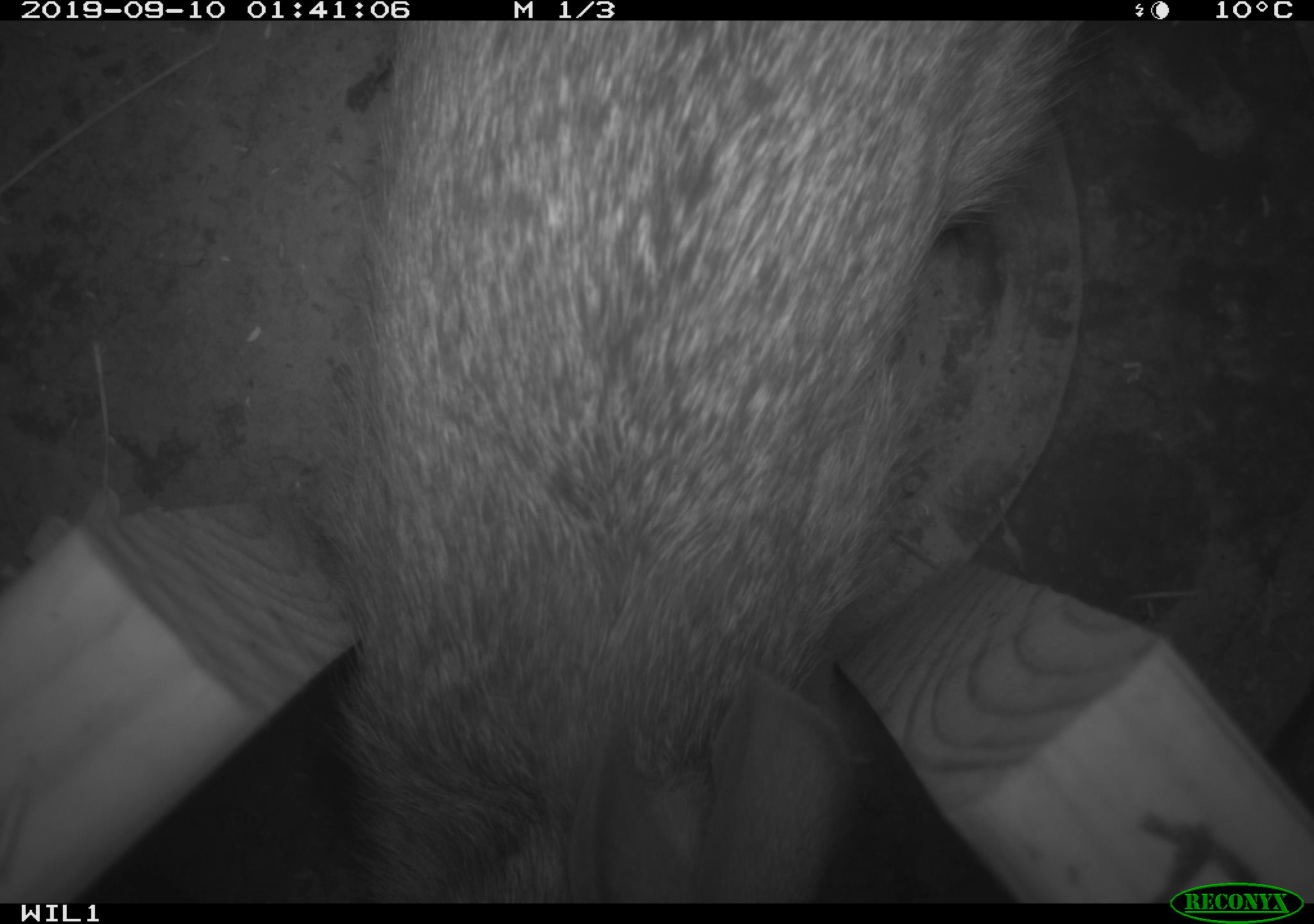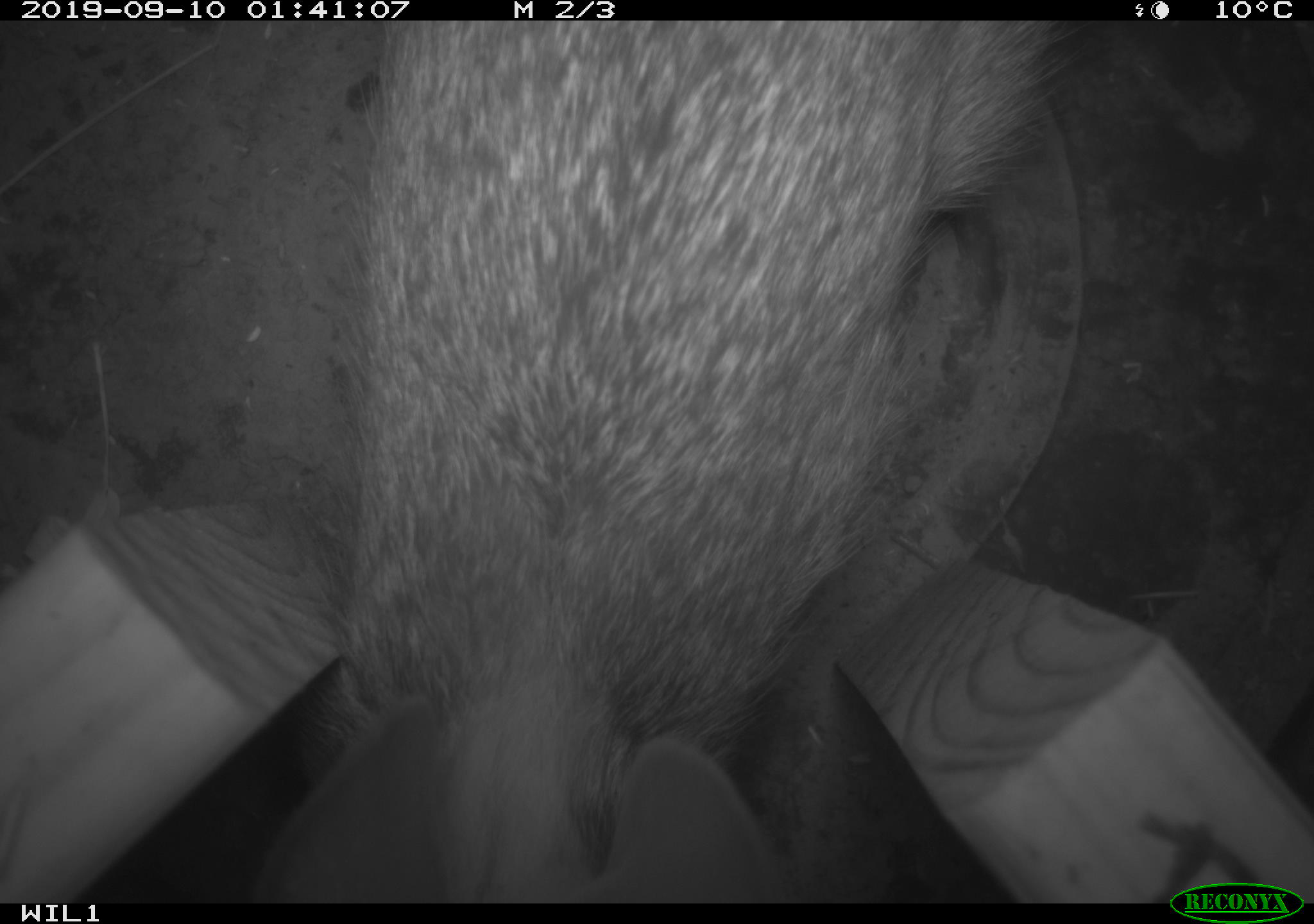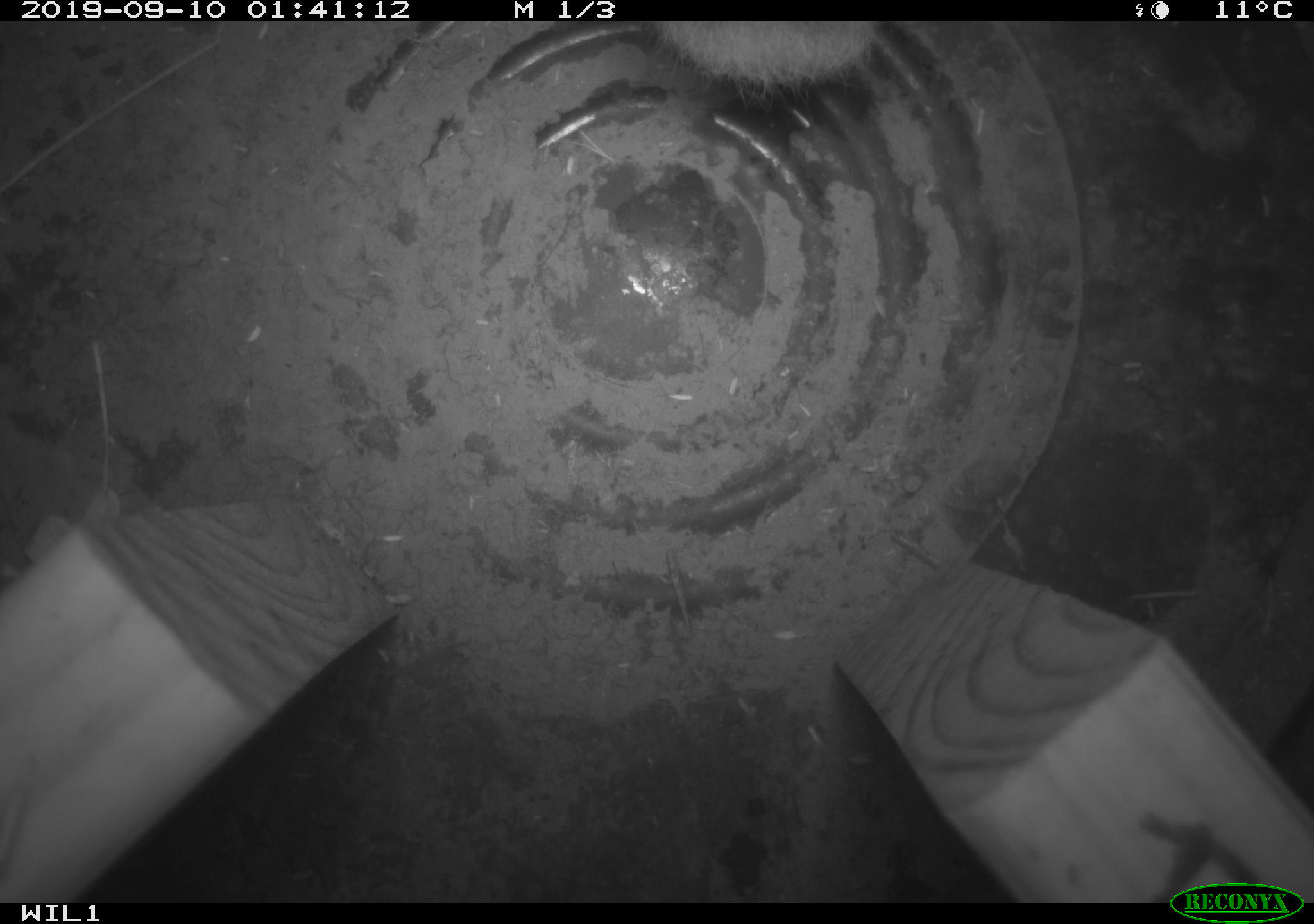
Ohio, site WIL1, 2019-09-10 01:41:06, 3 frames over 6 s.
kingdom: Animalia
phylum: Chordata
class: Mammalia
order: Lagomorpha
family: Leporidae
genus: Sylvilagus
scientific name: Sylvilagus floridanus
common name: eastern cottontail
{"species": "eastern cottontail (Sylvilagus floridanus)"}